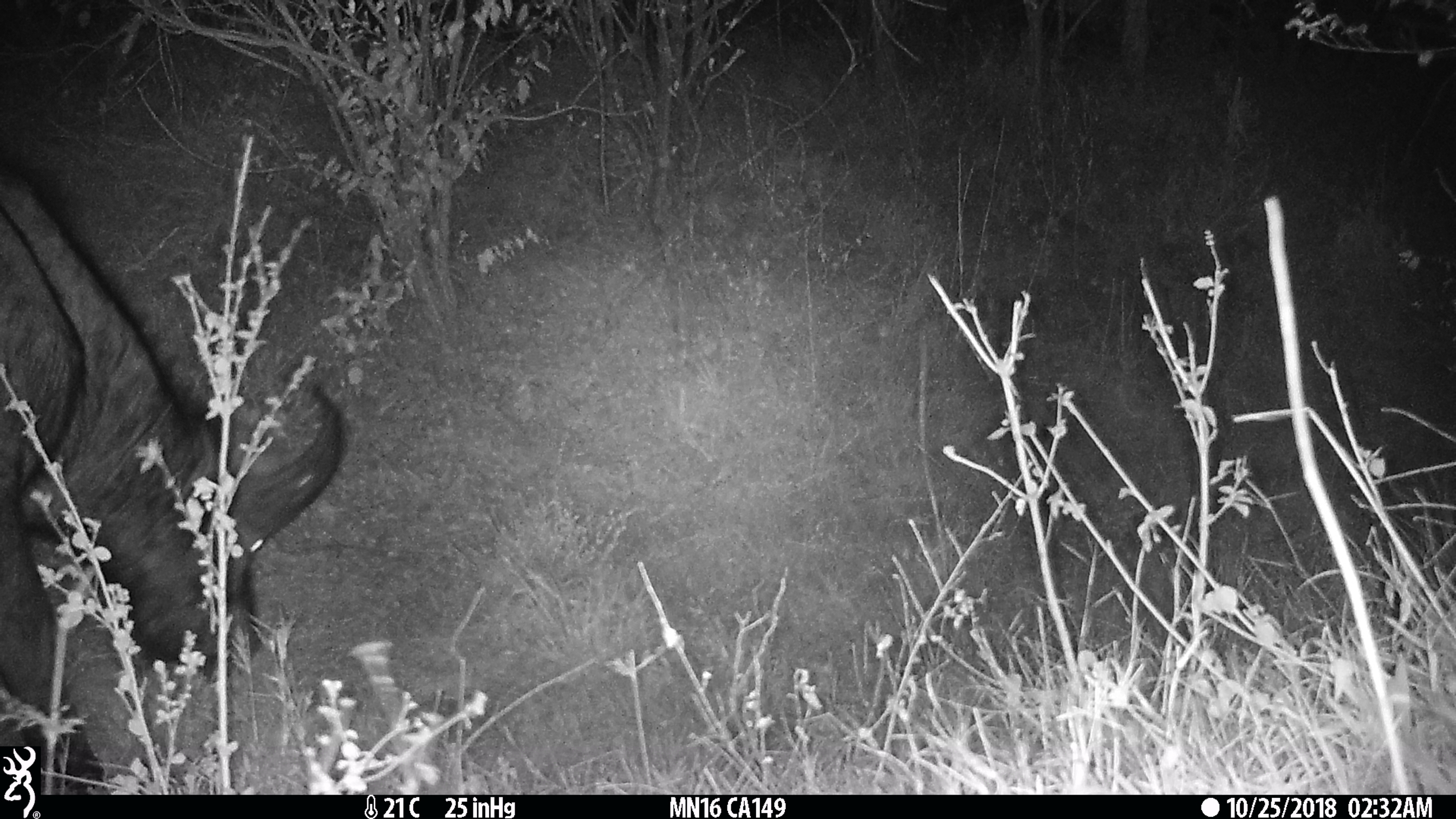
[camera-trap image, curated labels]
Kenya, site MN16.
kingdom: Animalia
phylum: Chordata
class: Mammalia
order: Artiodactyla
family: Bovidae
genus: Syncerus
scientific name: Syncerus caffer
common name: buffalo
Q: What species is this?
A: Buffalo (Syncerus caffer).